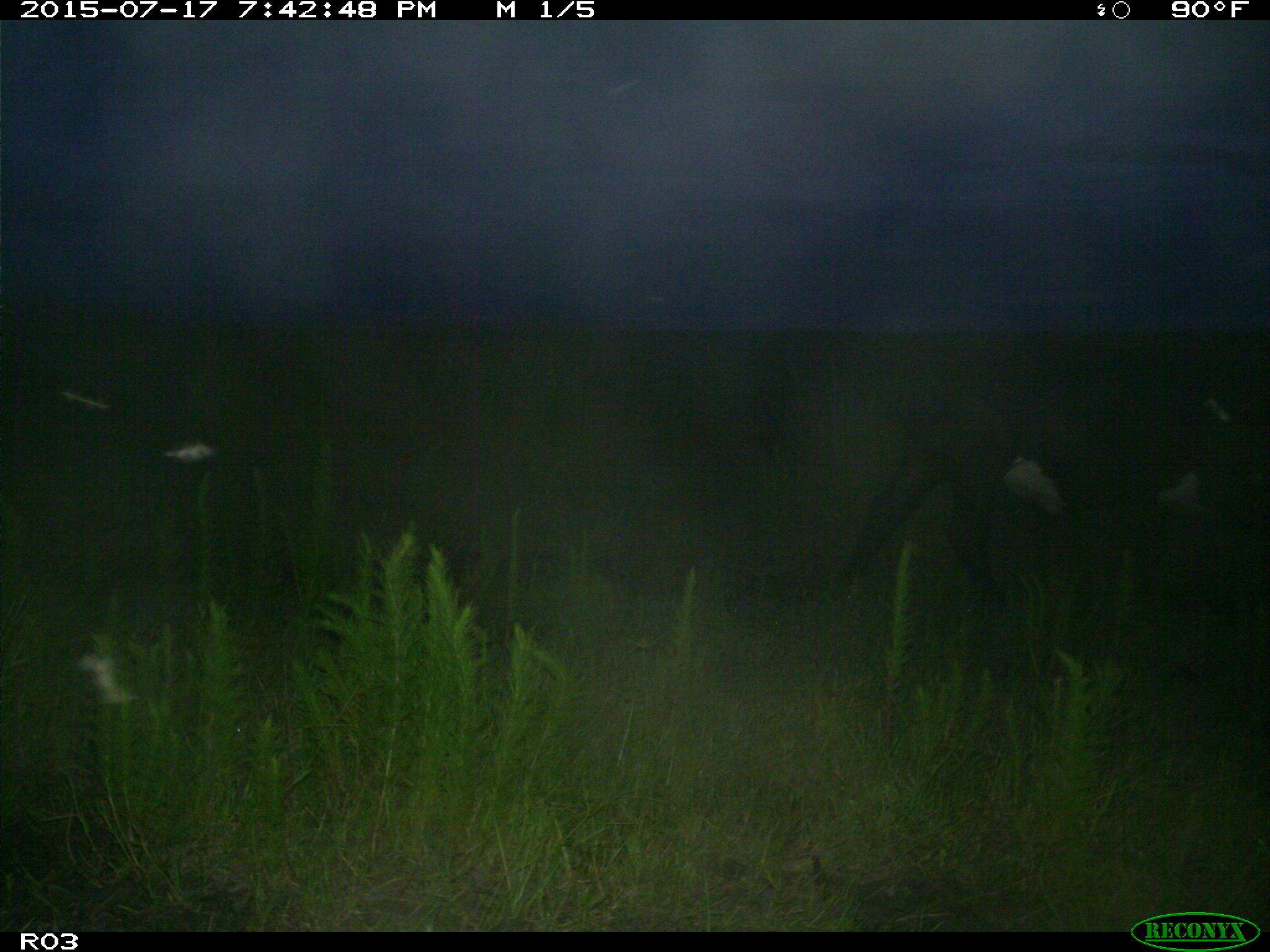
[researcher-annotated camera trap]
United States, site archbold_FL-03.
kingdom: Animalia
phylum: Chordata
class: Mammalia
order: Artiodactyla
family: Bovidae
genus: Bos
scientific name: Bos taurus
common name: domestic cow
Bos taurus (domestic cow).